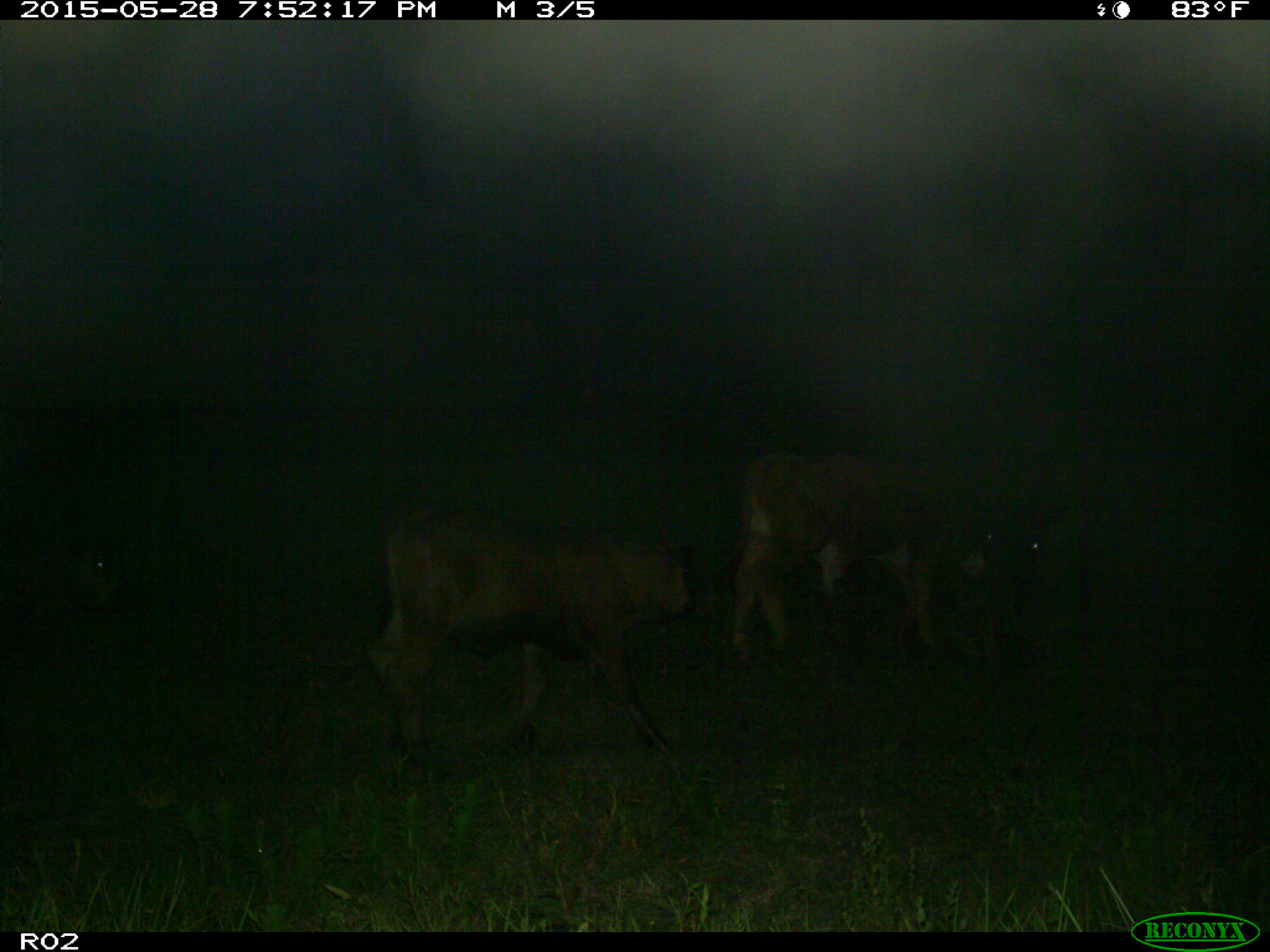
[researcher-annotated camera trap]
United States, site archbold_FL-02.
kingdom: Animalia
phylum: Chordata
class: Mammalia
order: Artiodactyla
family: Bovidae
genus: Bos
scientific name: Bos taurus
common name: domestic cow